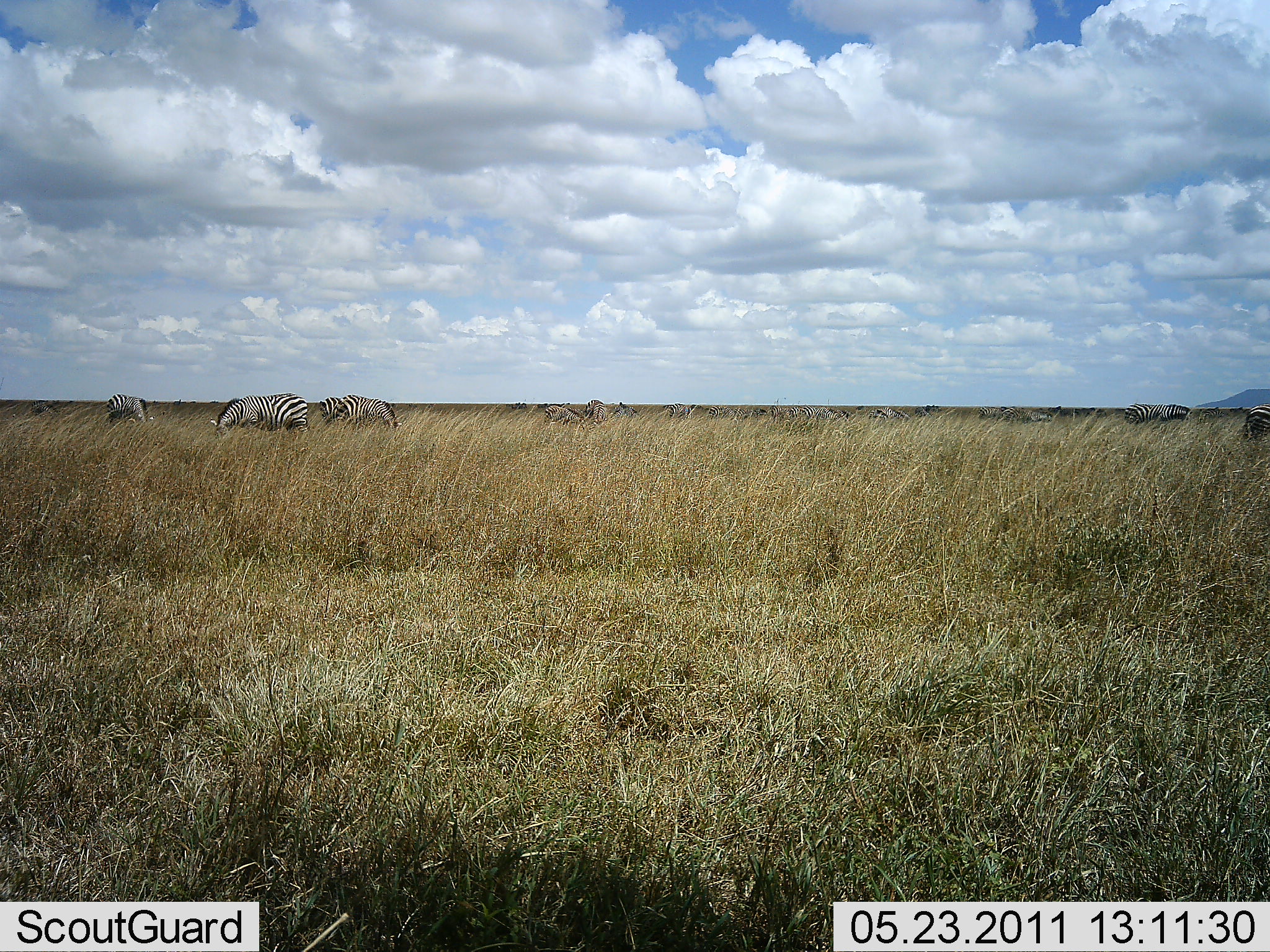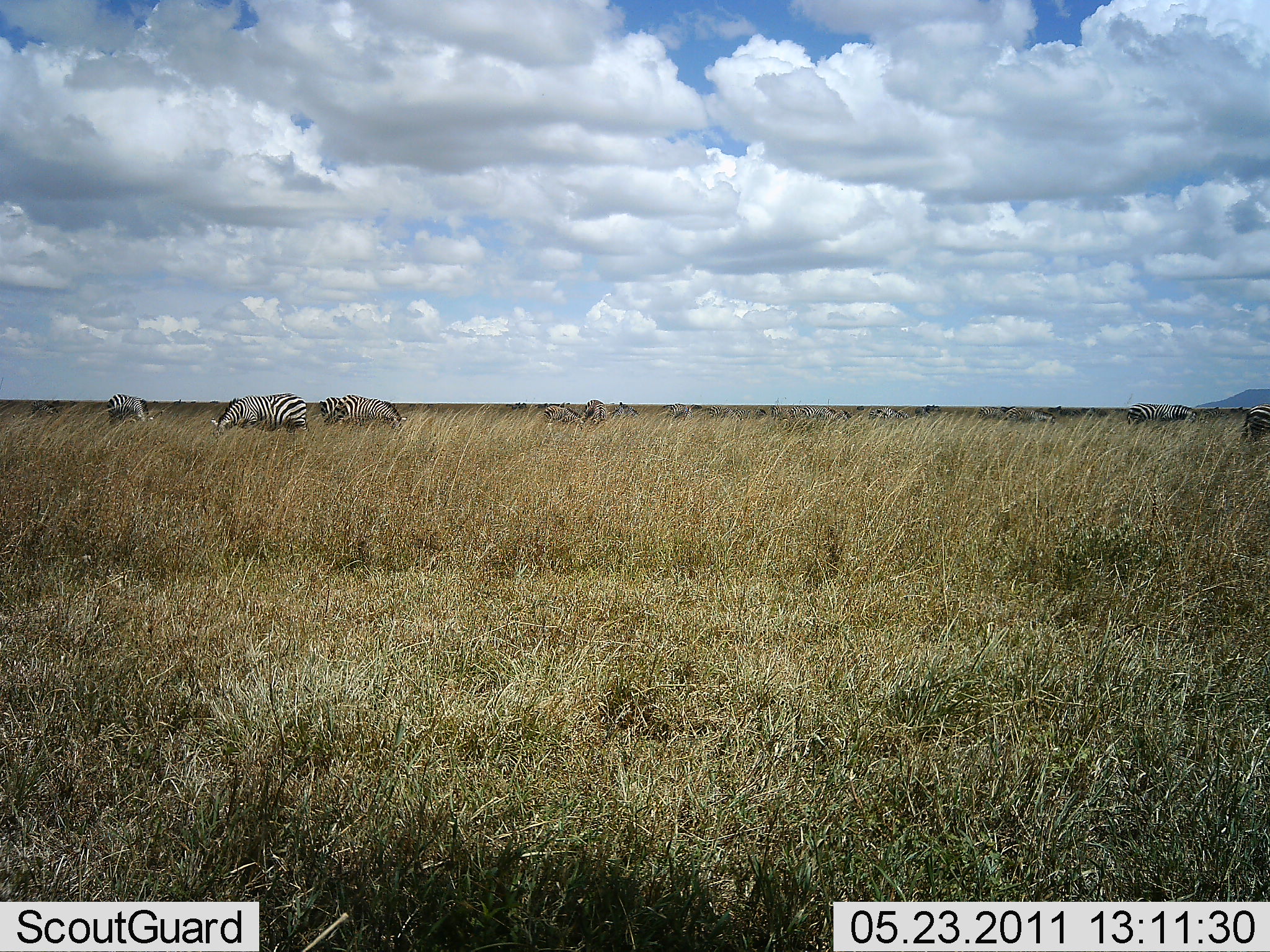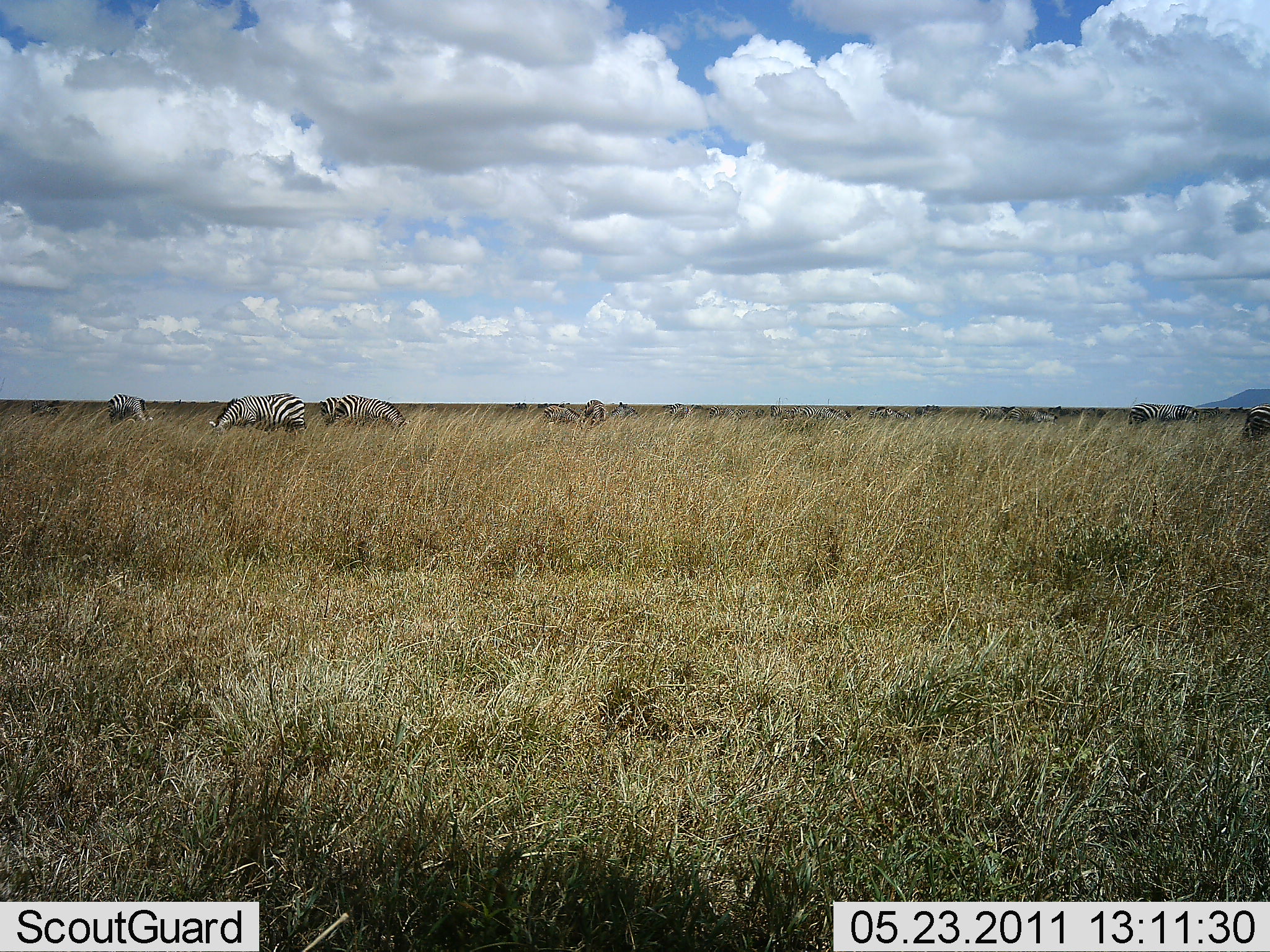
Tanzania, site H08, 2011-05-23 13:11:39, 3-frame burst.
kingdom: Animalia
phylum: Chordata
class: Mammalia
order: Perissodactyla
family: Equidae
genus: Equus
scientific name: Equus quagga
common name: plains zebra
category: zebra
Zebra (plains zebra) (Equus quagga), count 8. Behavior (volunteer vote fractions): standing 54%, resting 0%, moving 0%, interacting 0%. Young present (vote fraction): 0%. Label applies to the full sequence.